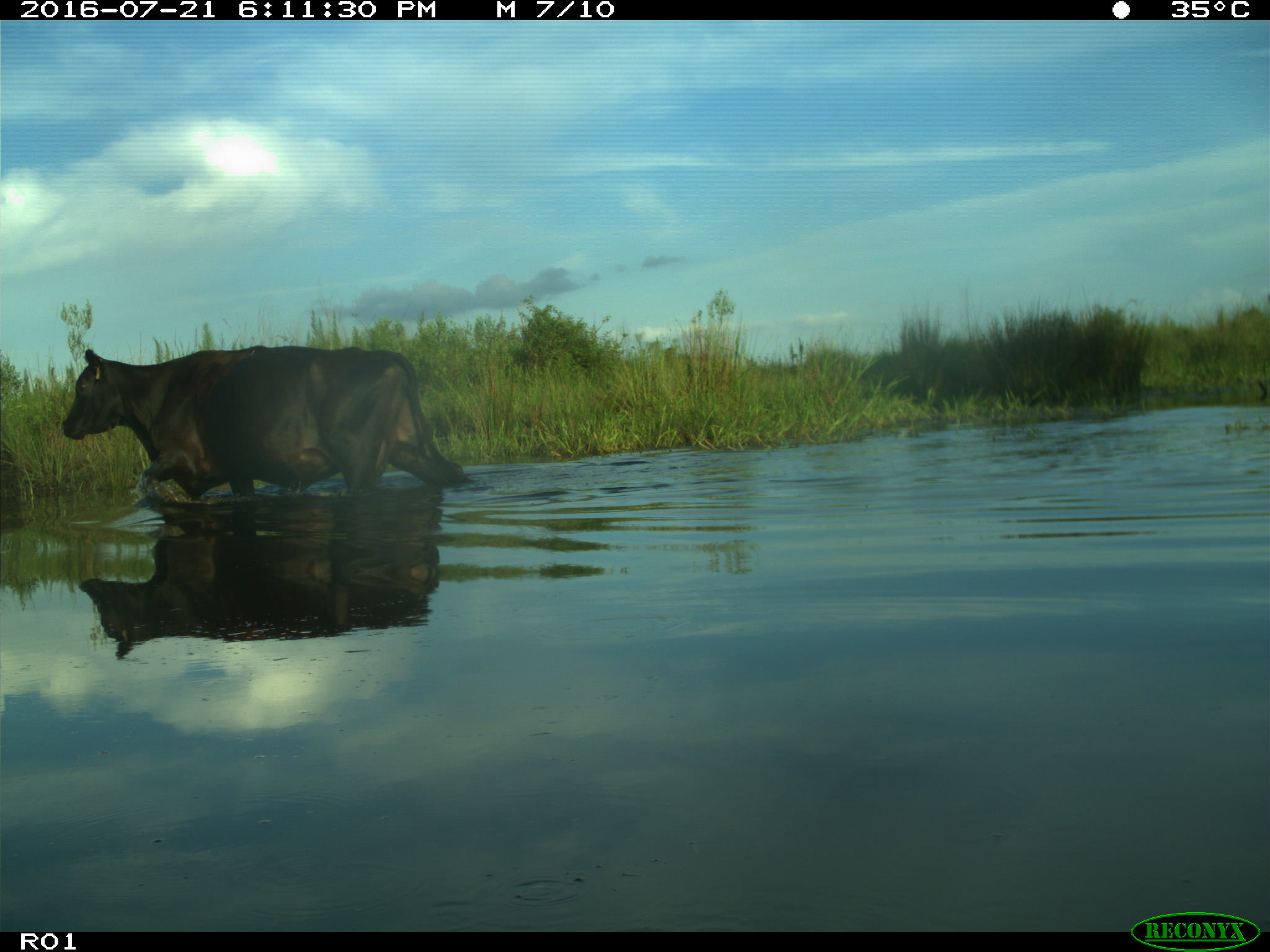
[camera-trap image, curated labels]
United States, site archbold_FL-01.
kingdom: Animalia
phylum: Chordata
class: Mammalia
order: Artiodactyla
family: Bovidae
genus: Bos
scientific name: Bos taurus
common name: domestic cow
Bos taurus (domestic cow).